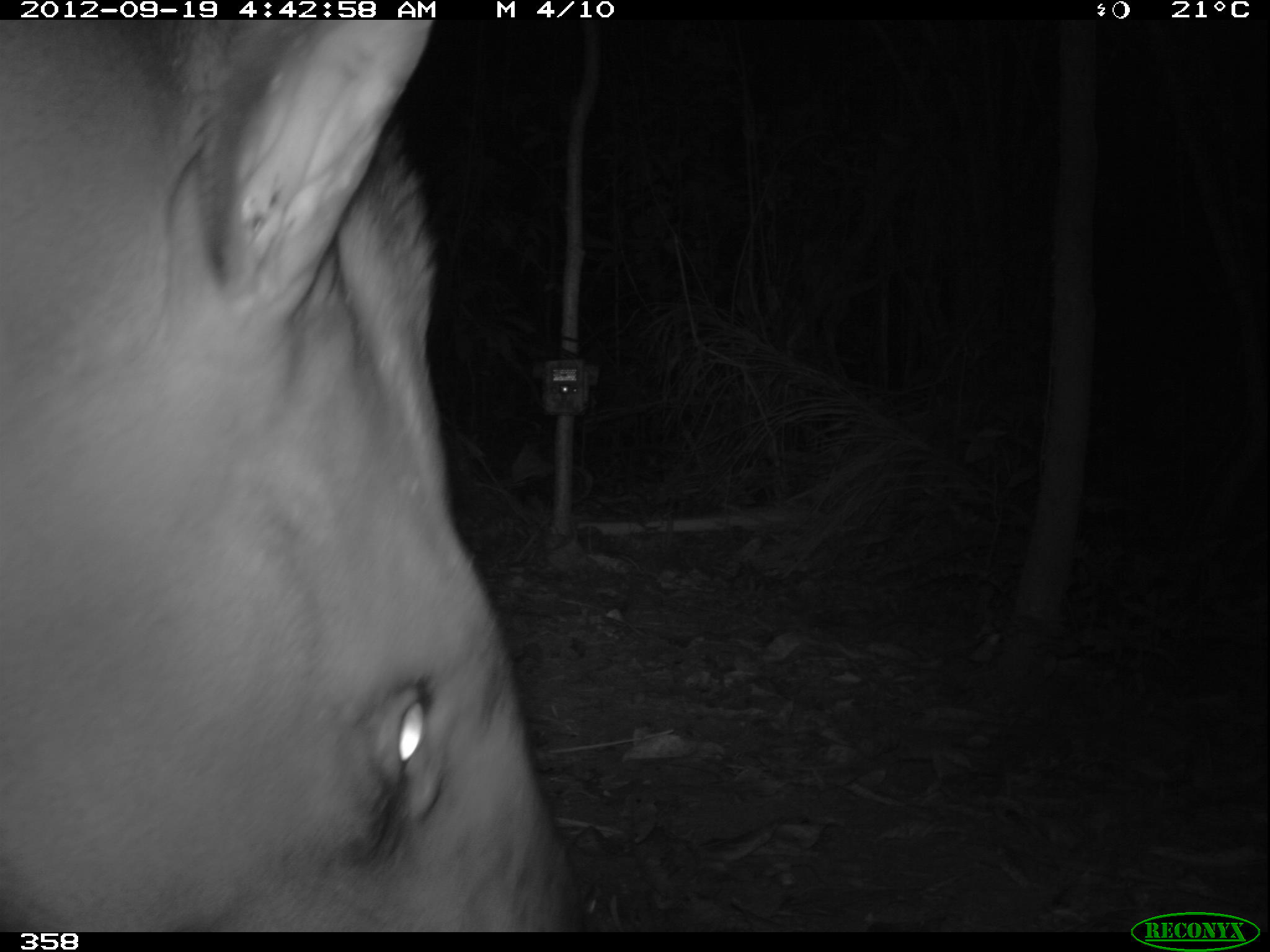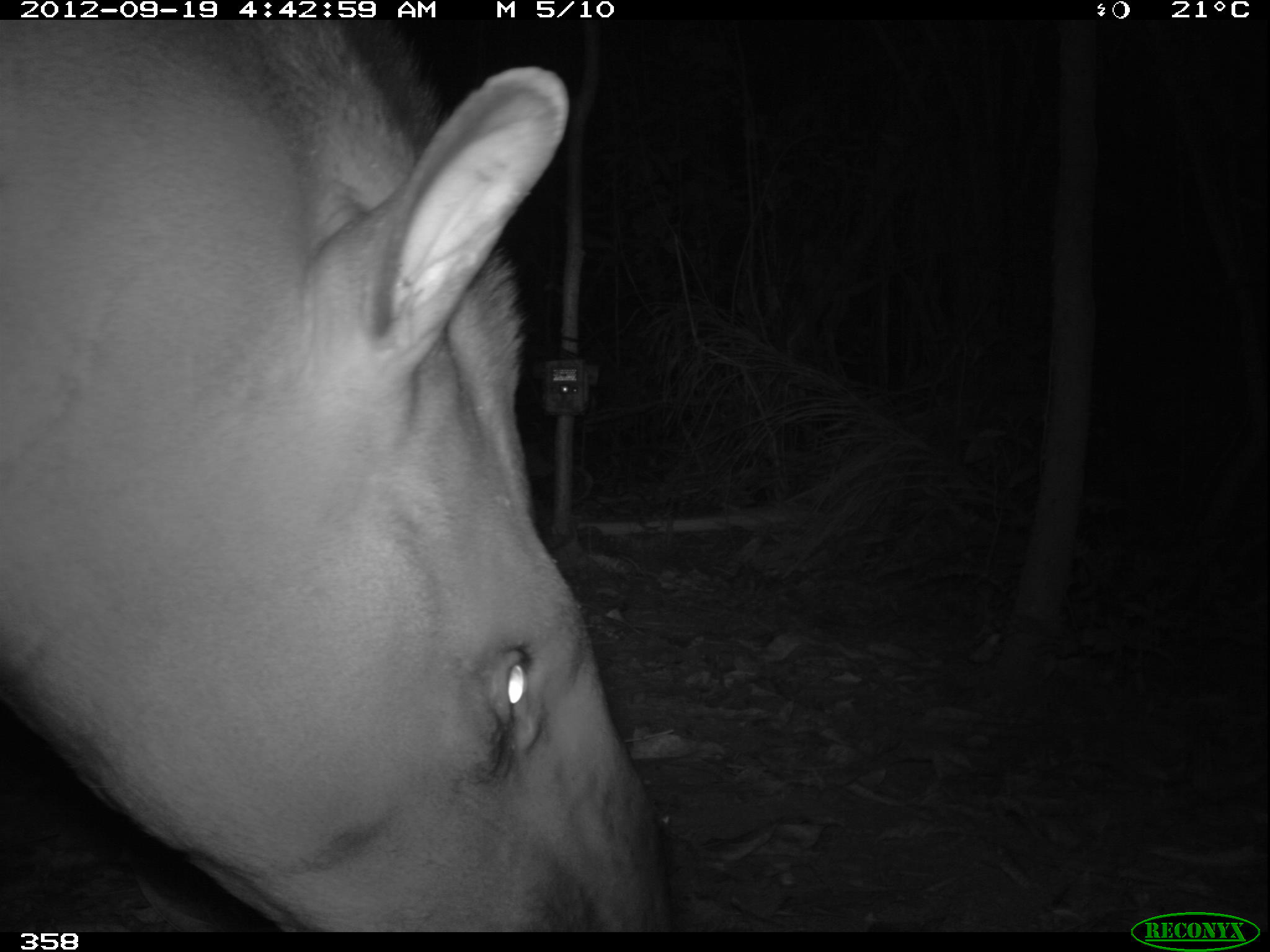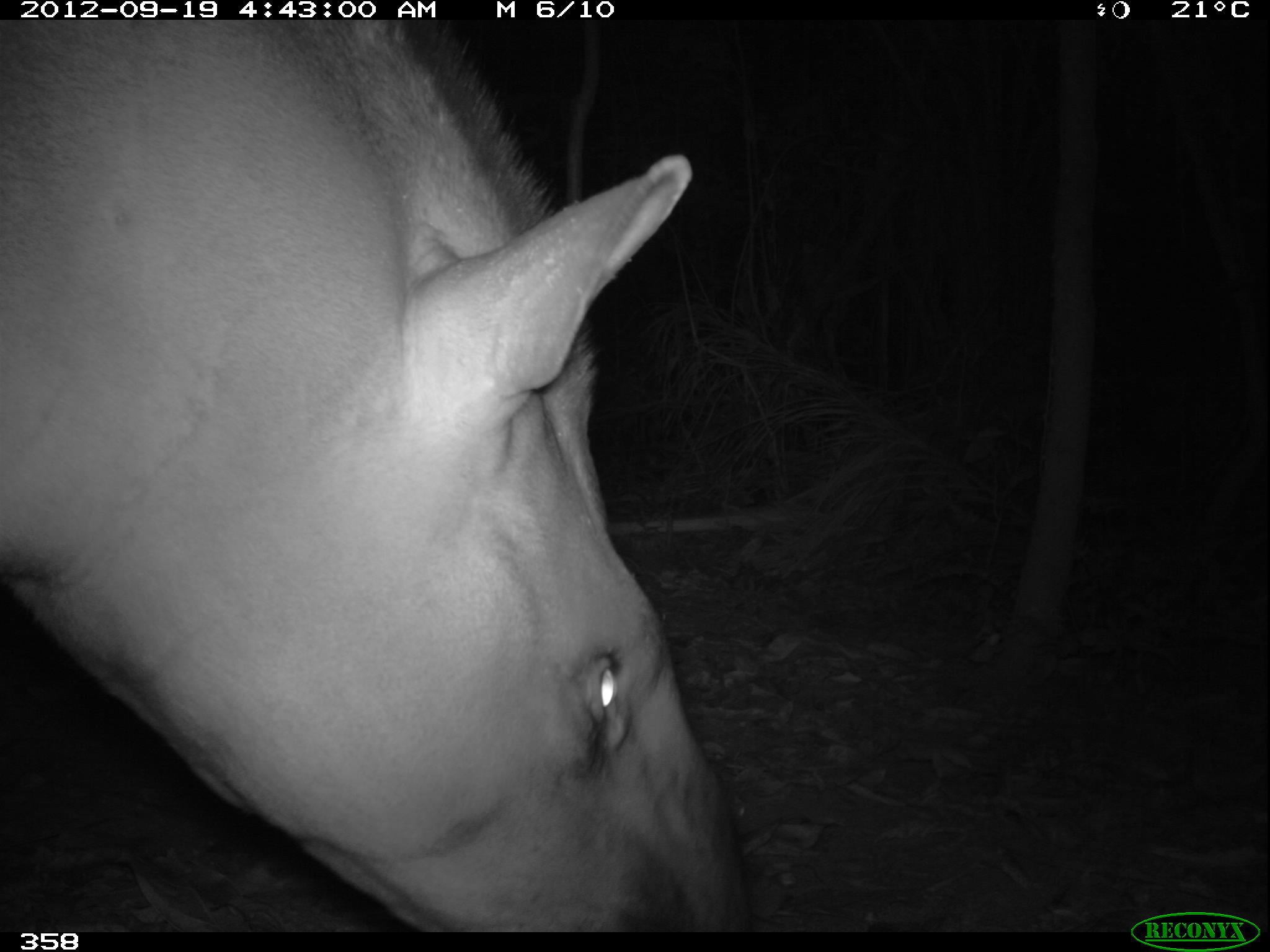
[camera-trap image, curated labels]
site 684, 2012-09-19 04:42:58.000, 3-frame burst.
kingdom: Animalia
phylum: Chordata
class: Mammalia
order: Perissodactyla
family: Tapiridae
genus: Tapirus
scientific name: Tapirus terrestris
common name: south american tapir